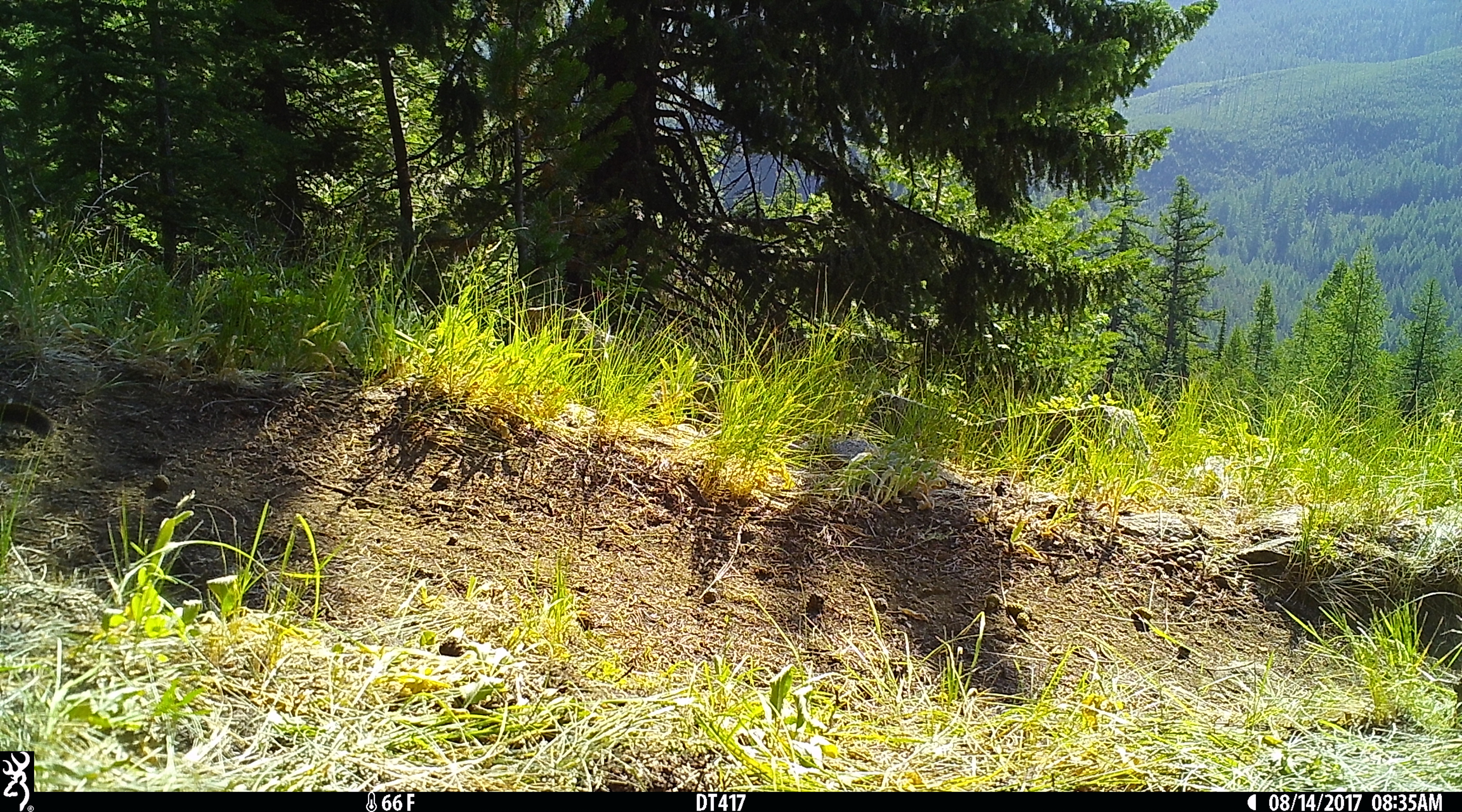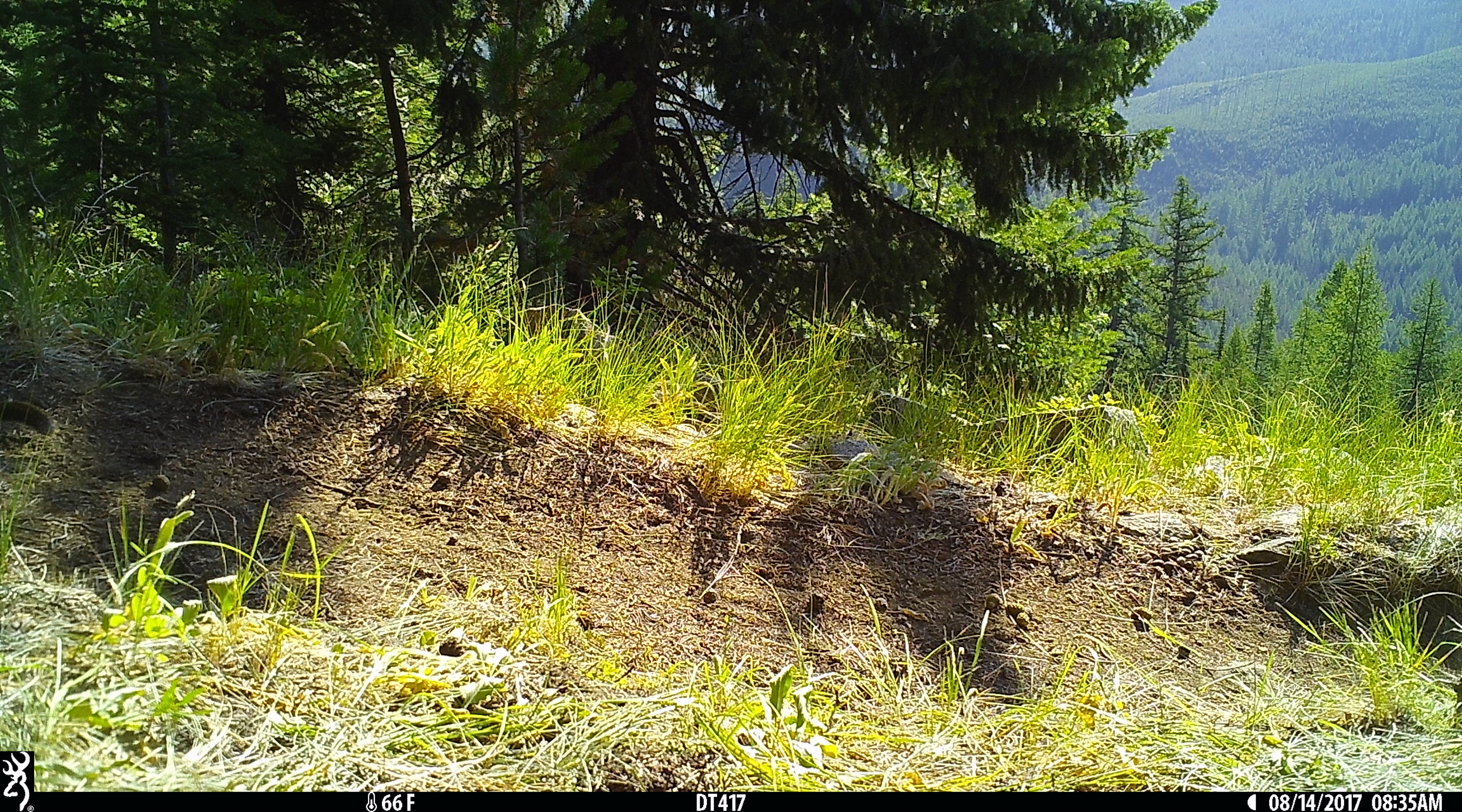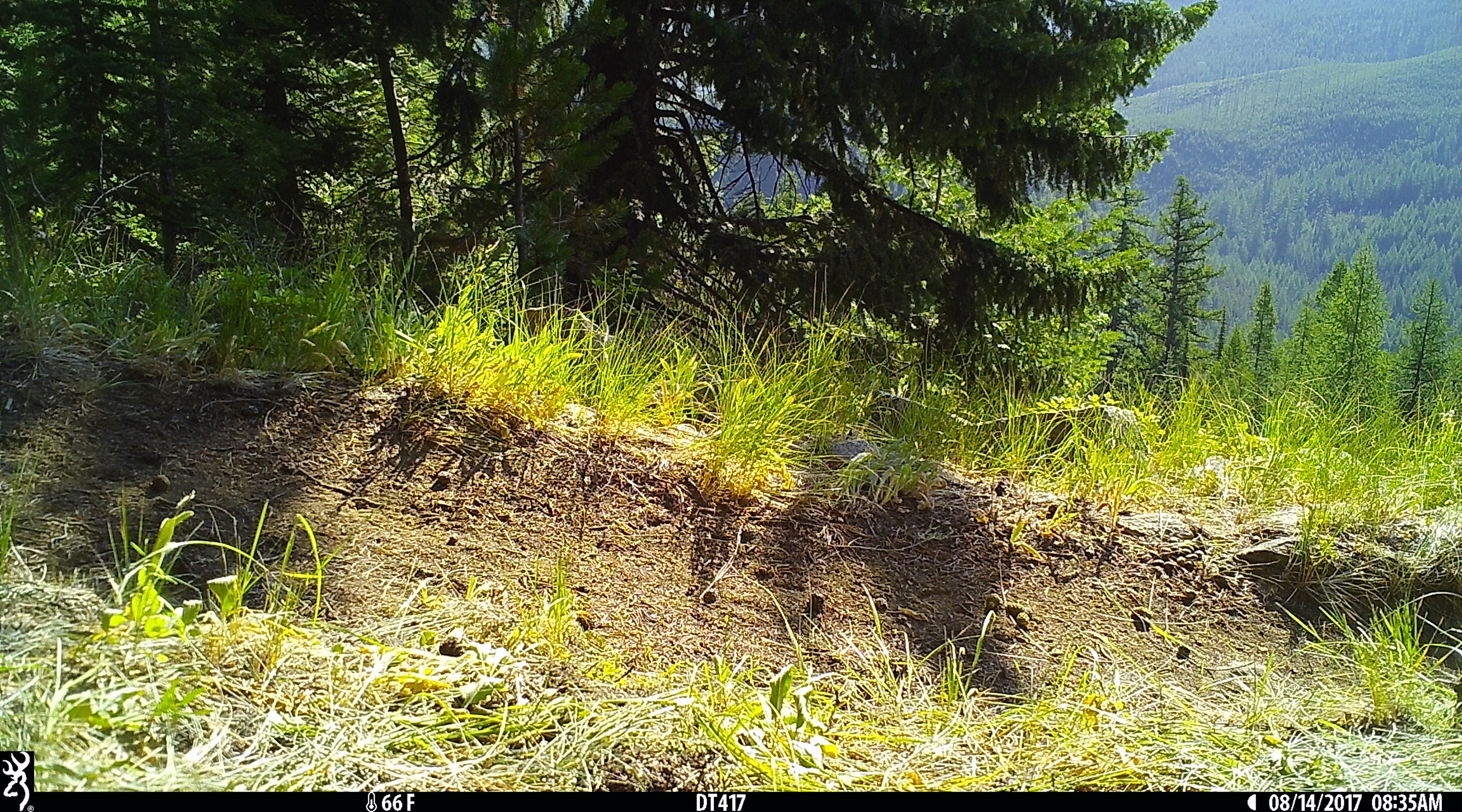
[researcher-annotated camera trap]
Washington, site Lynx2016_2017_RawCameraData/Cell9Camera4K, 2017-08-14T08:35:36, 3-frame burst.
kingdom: Animalia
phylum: Chordata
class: Mammalia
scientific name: Mammalia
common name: small mammal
Small mammal (Mammalia). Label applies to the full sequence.